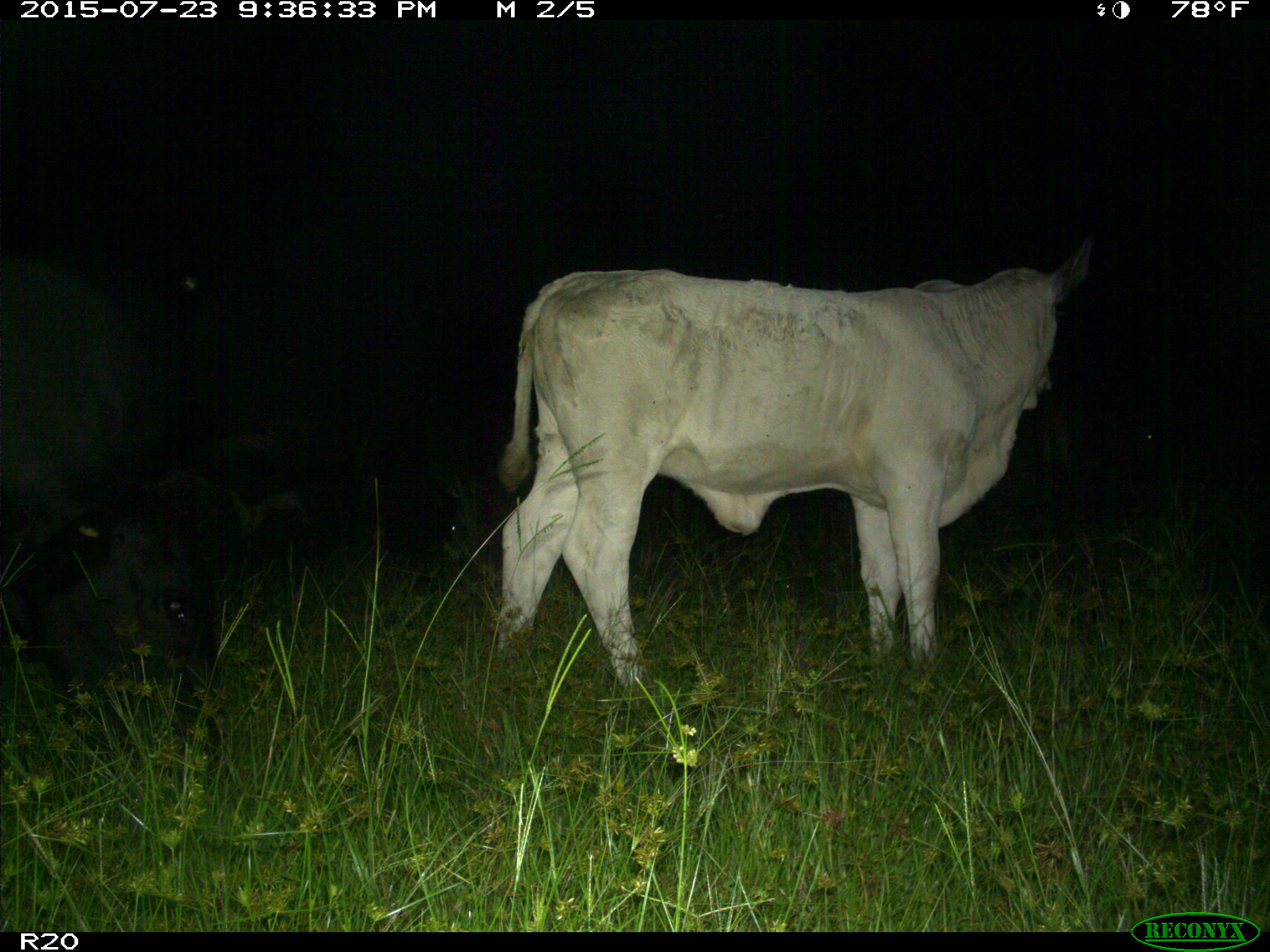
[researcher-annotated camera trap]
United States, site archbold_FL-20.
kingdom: Animalia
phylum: Chordata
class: Mammalia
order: Artiodactyla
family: Bovidae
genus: Bos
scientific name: Bos taurus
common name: domestic cow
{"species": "Bos taurus (domestic cow)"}